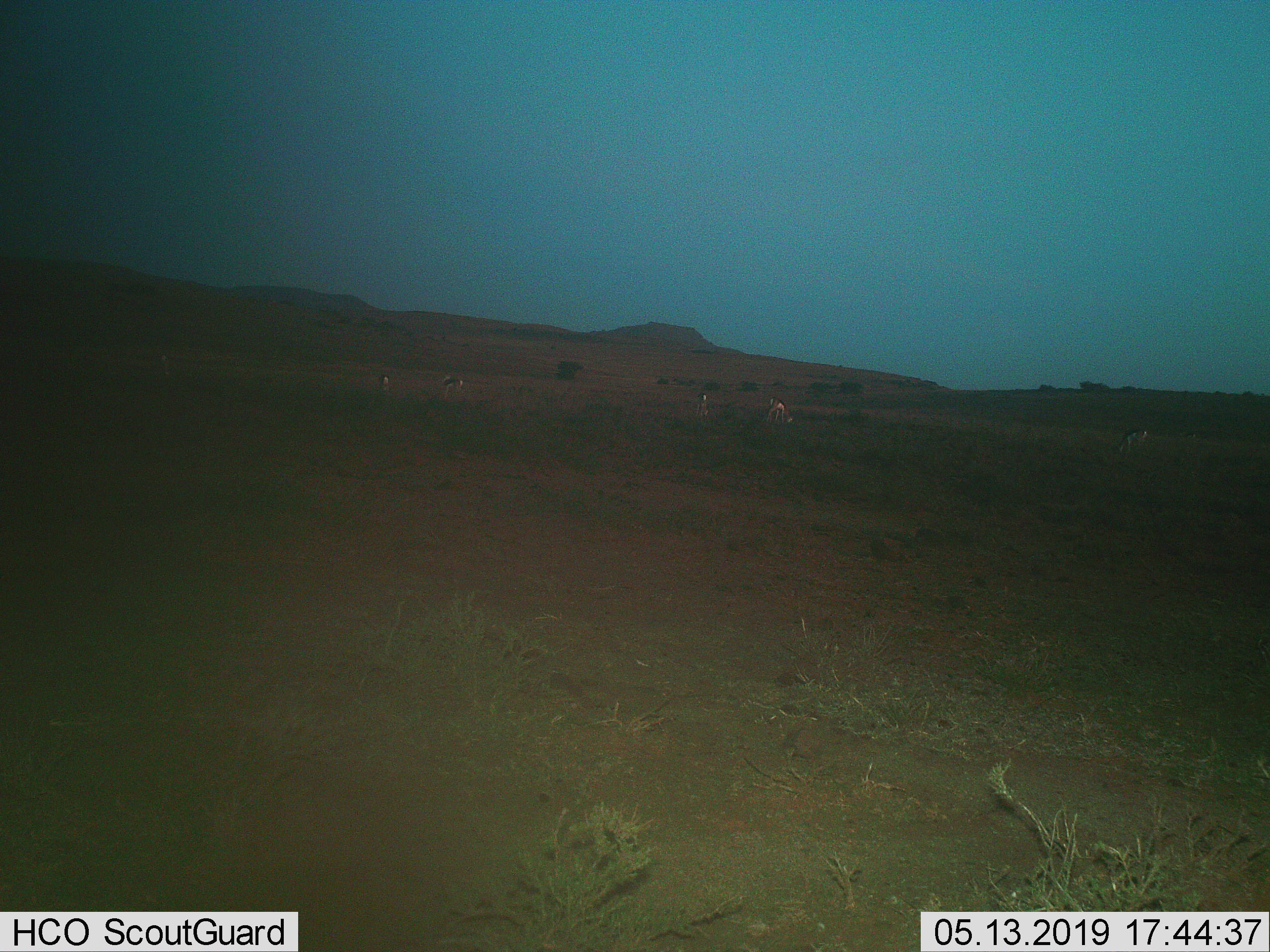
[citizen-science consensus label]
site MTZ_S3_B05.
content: unidentified animal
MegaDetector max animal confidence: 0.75